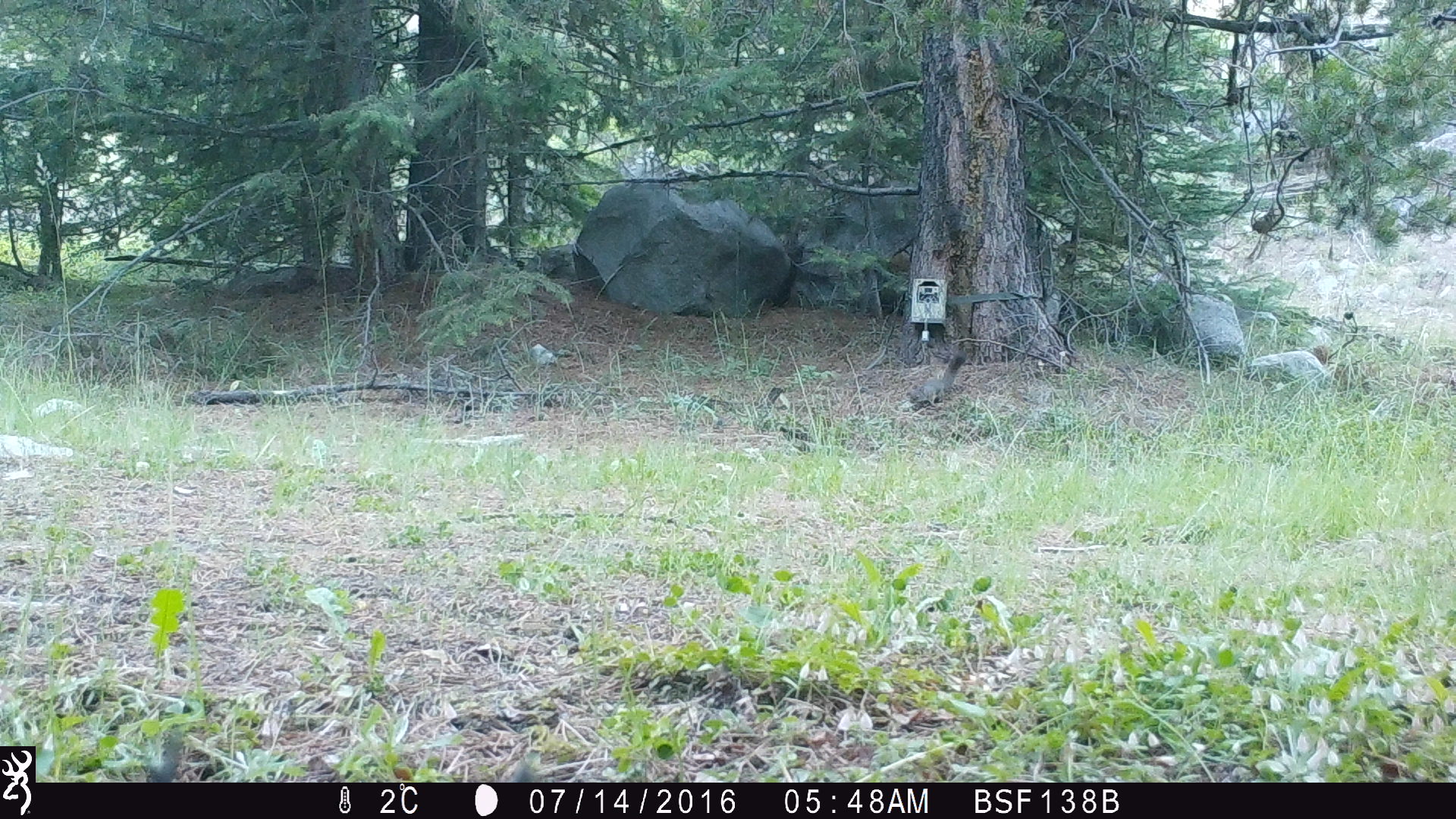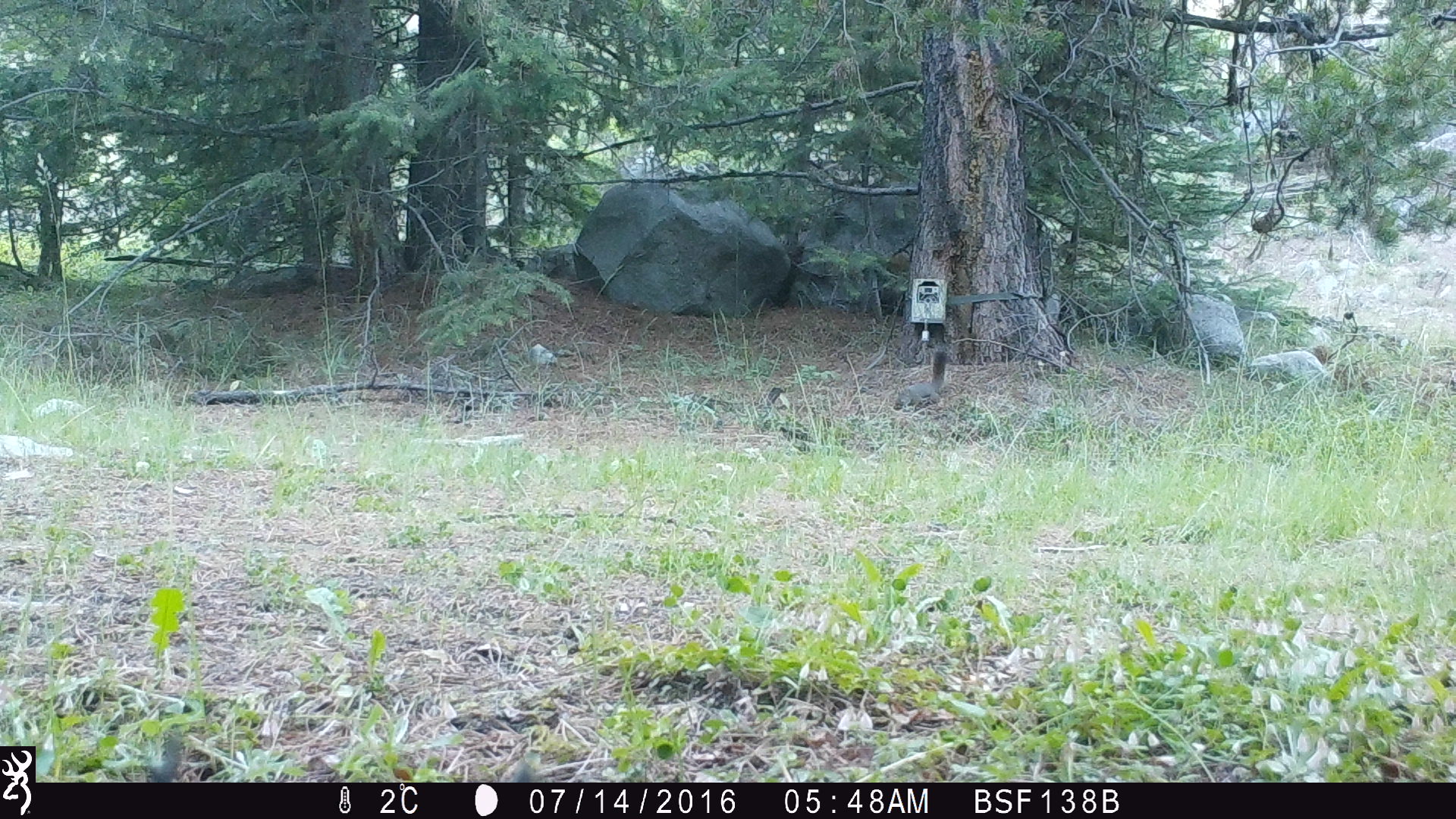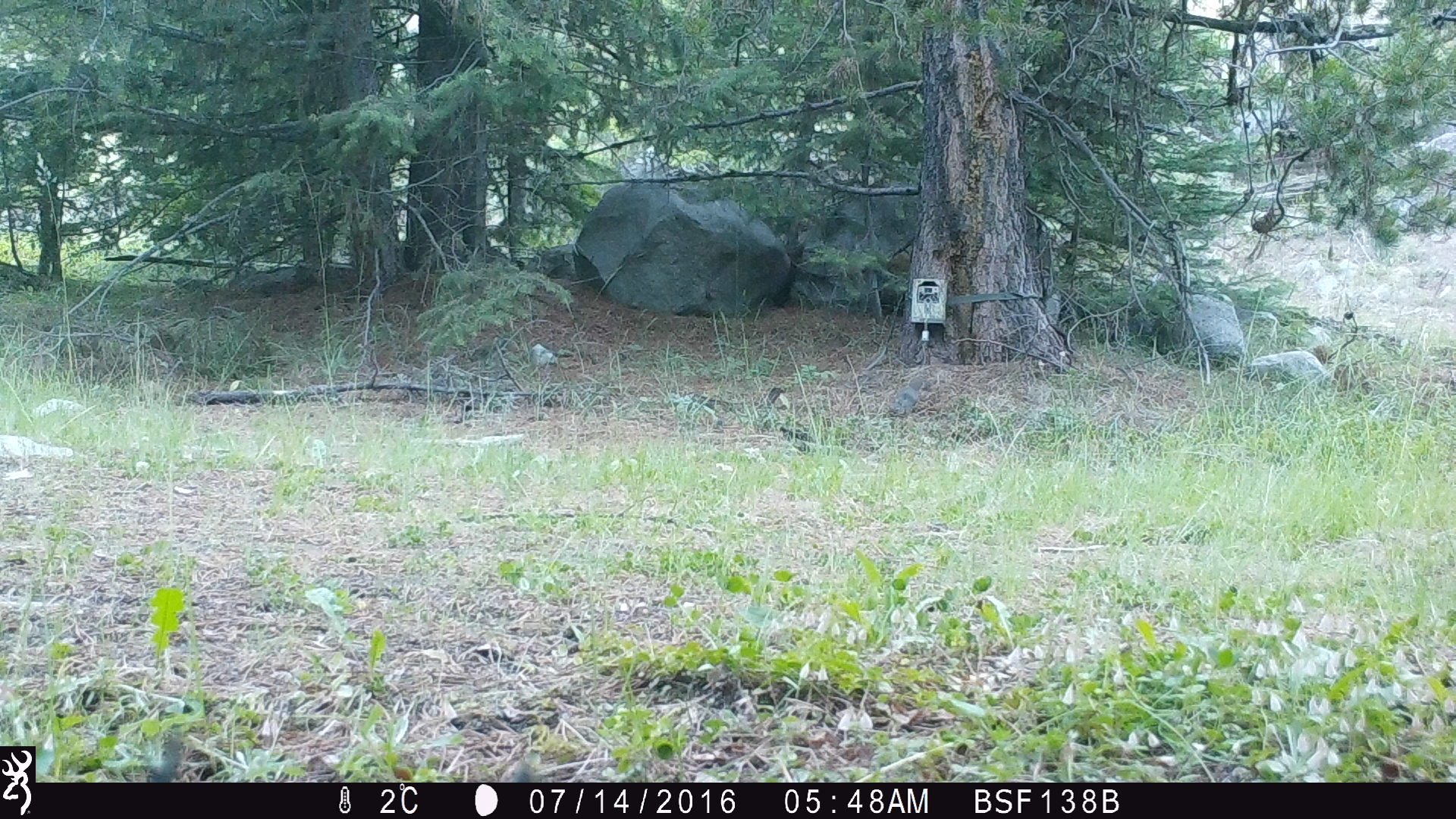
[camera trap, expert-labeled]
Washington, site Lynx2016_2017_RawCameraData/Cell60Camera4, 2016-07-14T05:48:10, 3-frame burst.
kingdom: Animalia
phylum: Chordata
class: Mammalia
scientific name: Mammalia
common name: small mammal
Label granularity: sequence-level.